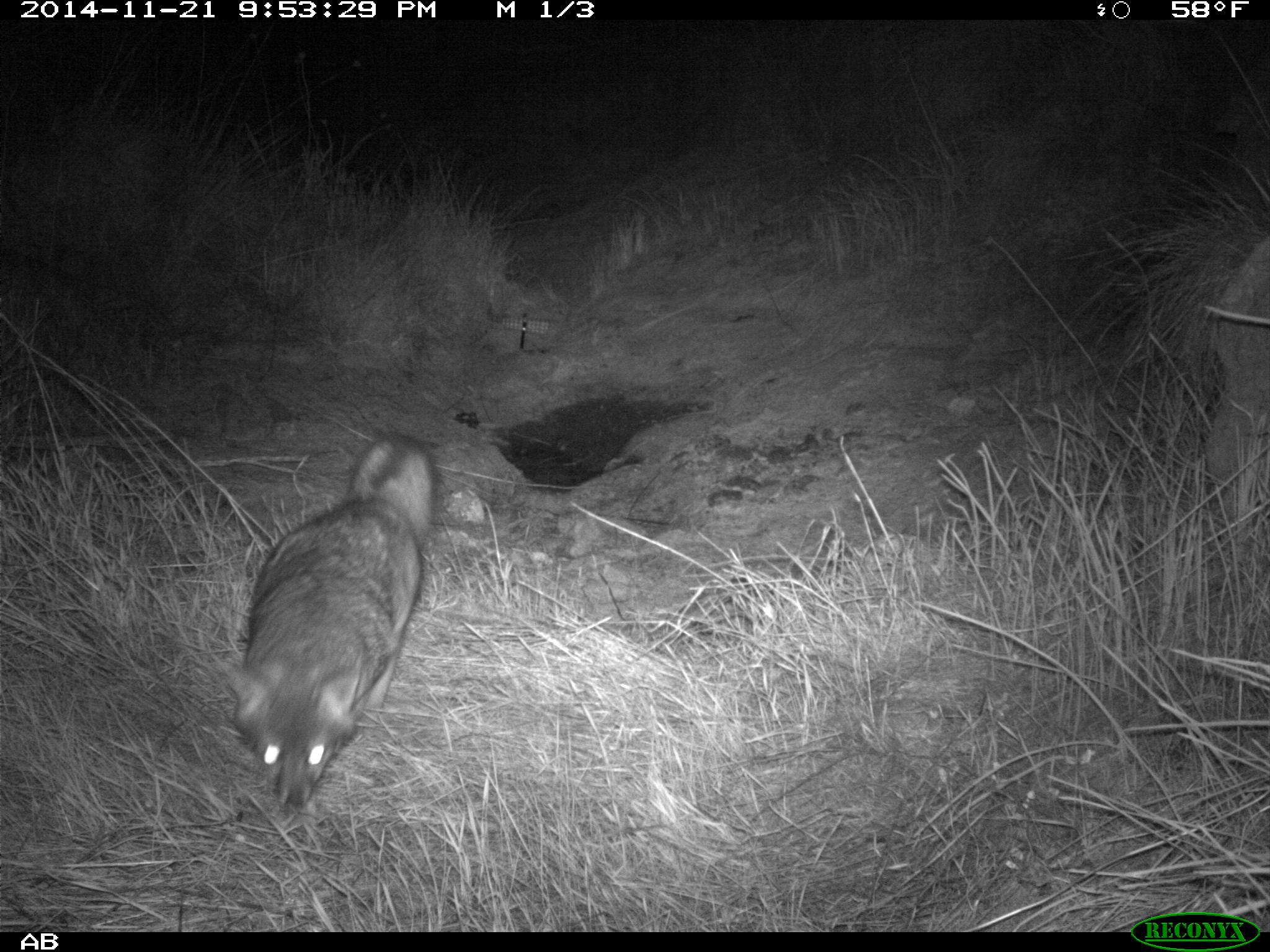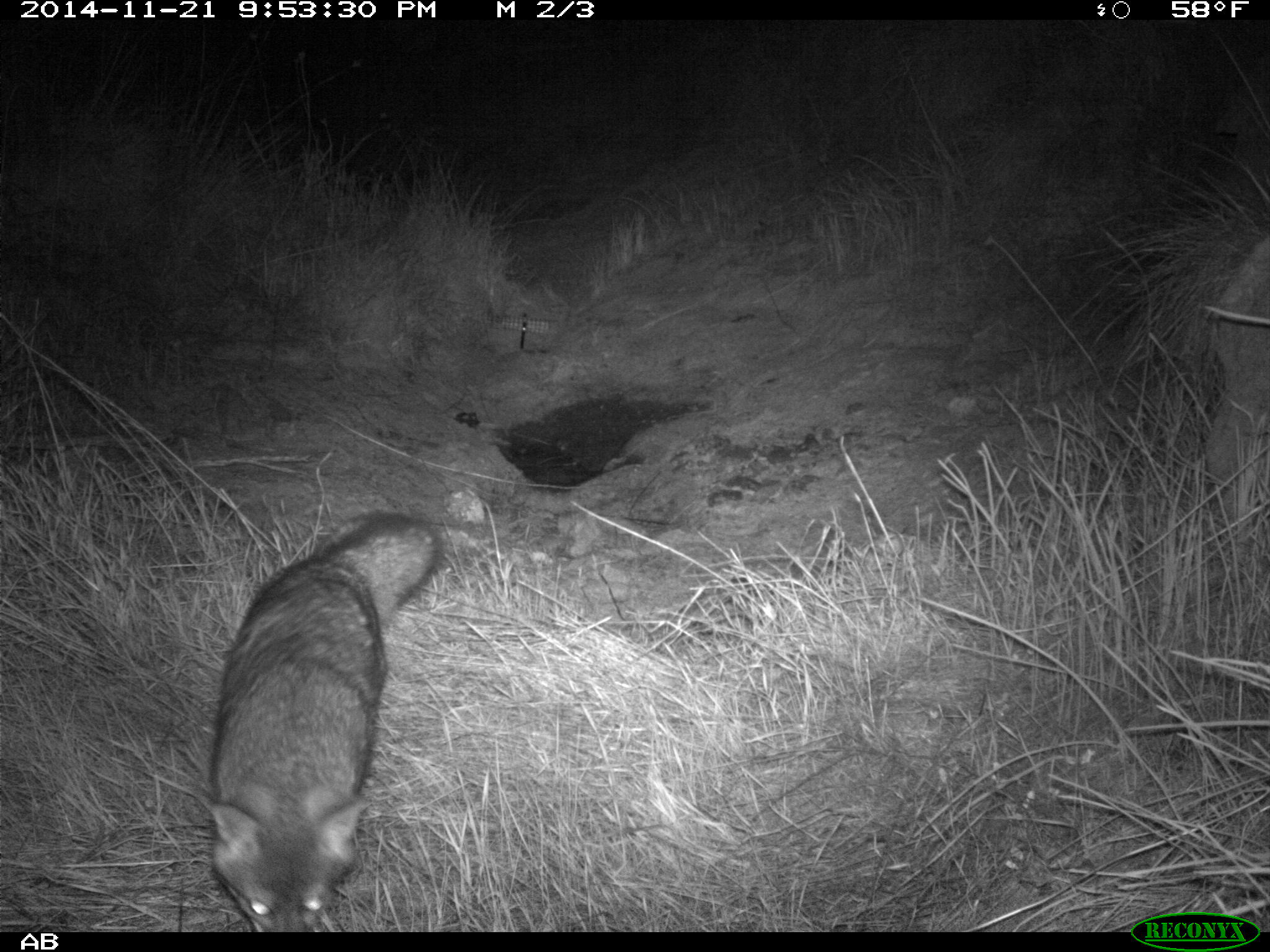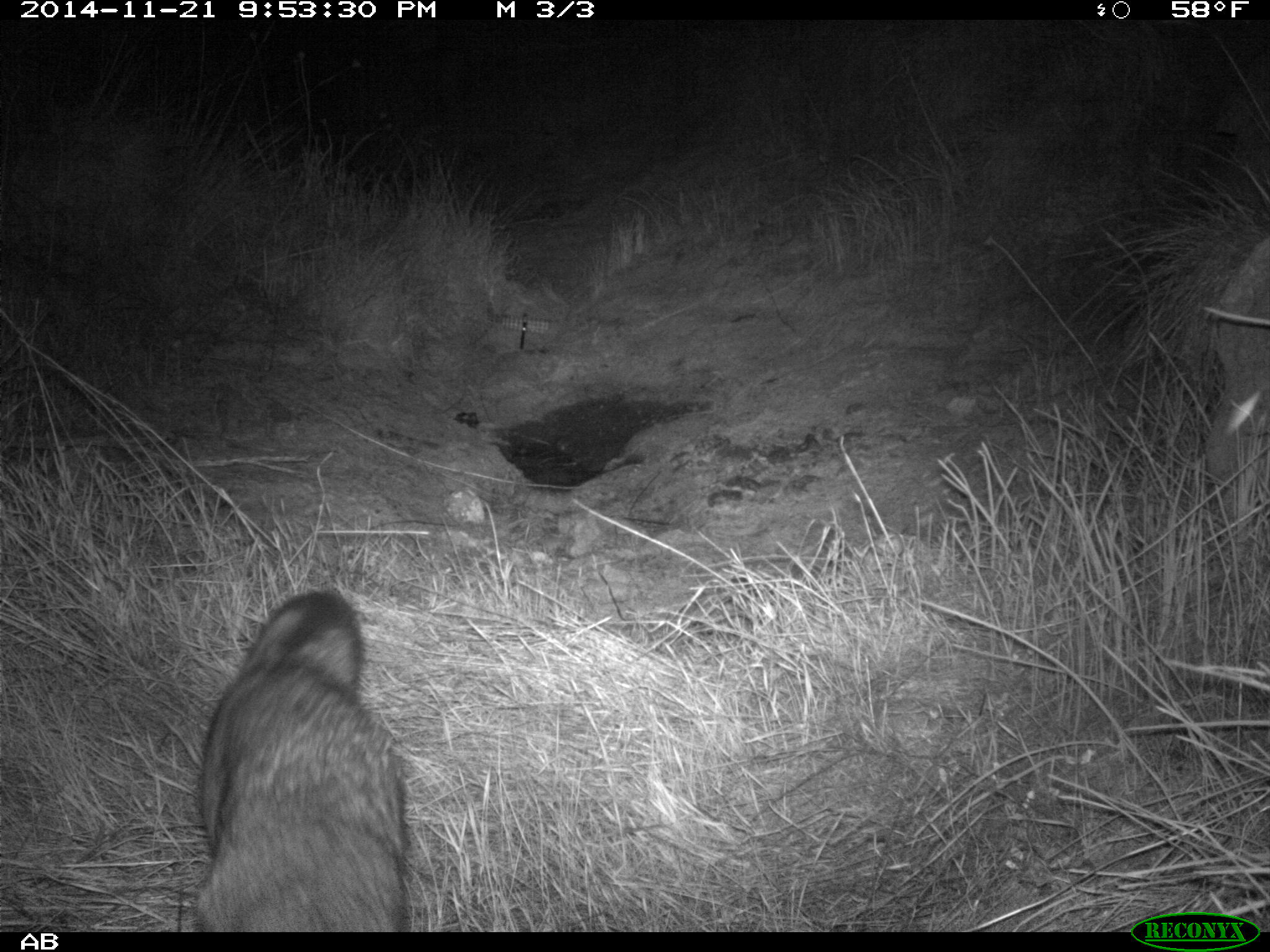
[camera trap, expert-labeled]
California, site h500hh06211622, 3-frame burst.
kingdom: Animalia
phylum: Chordata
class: Mammalia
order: Carnivora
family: Canidae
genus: Urocyon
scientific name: Urocyon littoralis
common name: island fox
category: fox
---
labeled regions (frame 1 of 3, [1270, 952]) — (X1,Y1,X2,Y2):
fox: (221,433,433,812)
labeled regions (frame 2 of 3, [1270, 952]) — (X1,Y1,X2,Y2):
fox: (200,511,441,932)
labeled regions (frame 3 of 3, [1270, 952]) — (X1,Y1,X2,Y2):
fox: (193,585,414,930)